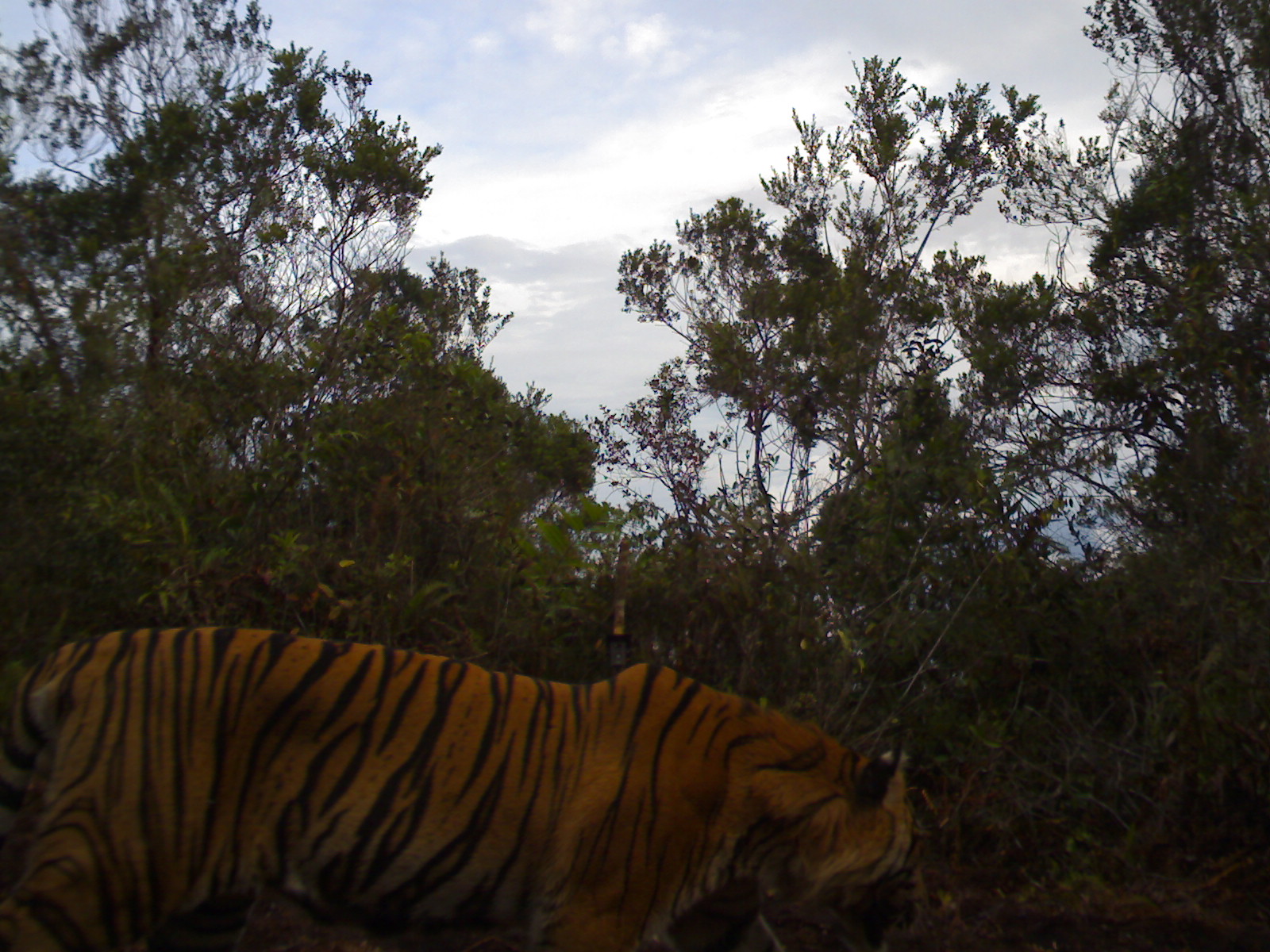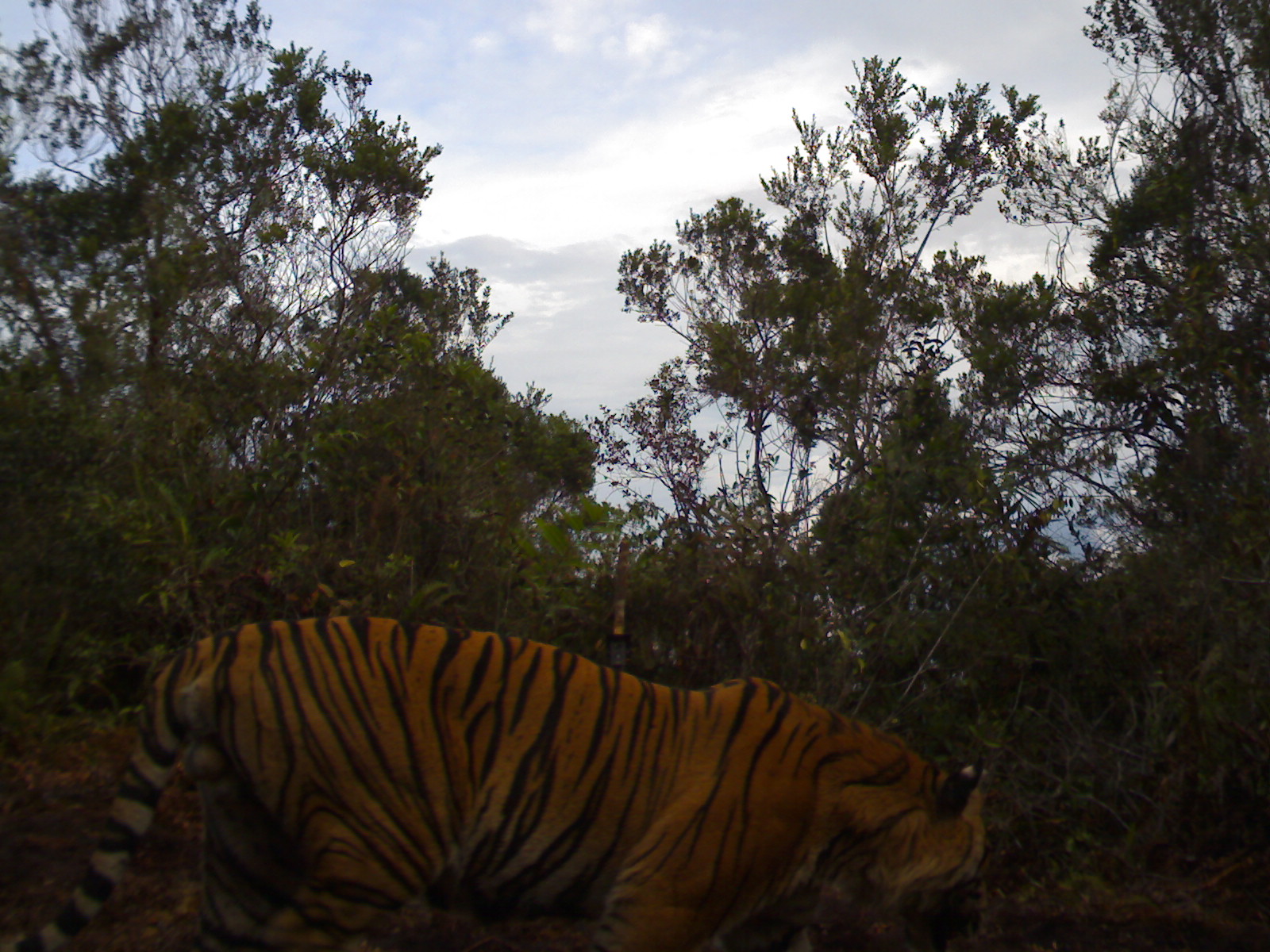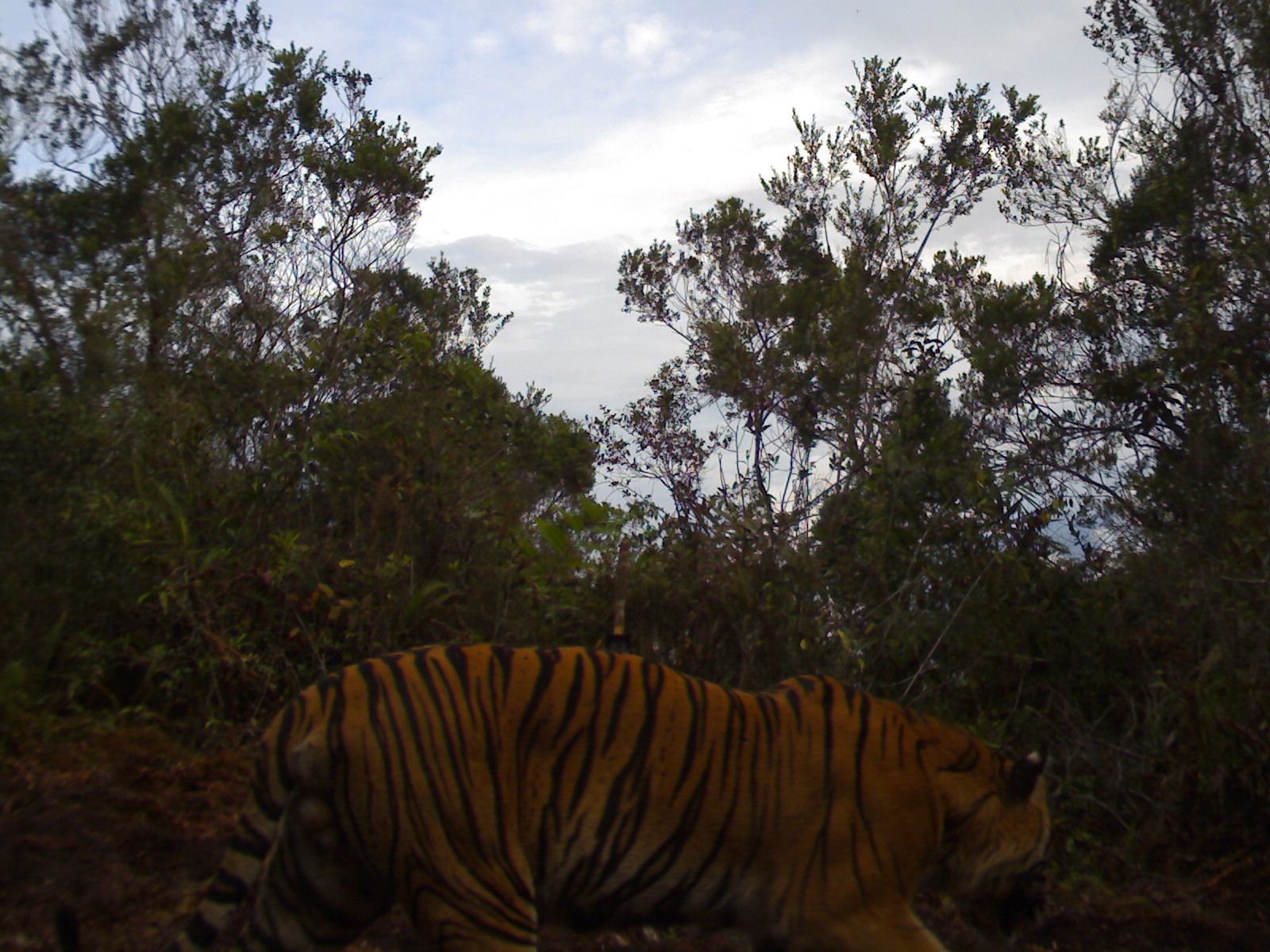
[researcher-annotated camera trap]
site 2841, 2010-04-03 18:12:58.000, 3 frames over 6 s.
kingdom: Animalia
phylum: Chordata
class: Mammalia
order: Carnivora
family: Felidae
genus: Panthera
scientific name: Panthera tigris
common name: tiger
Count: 1.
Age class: adult.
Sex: male.